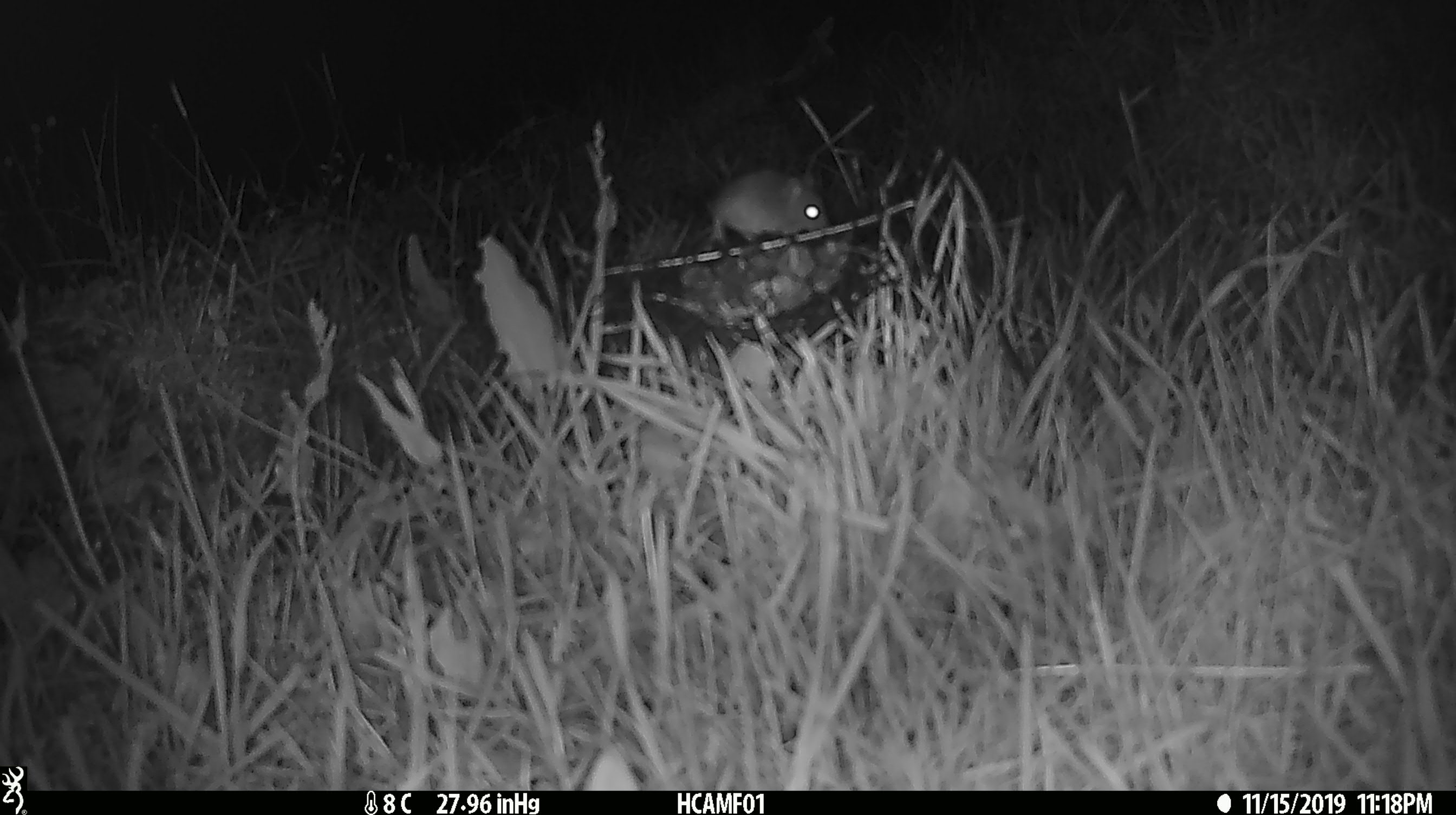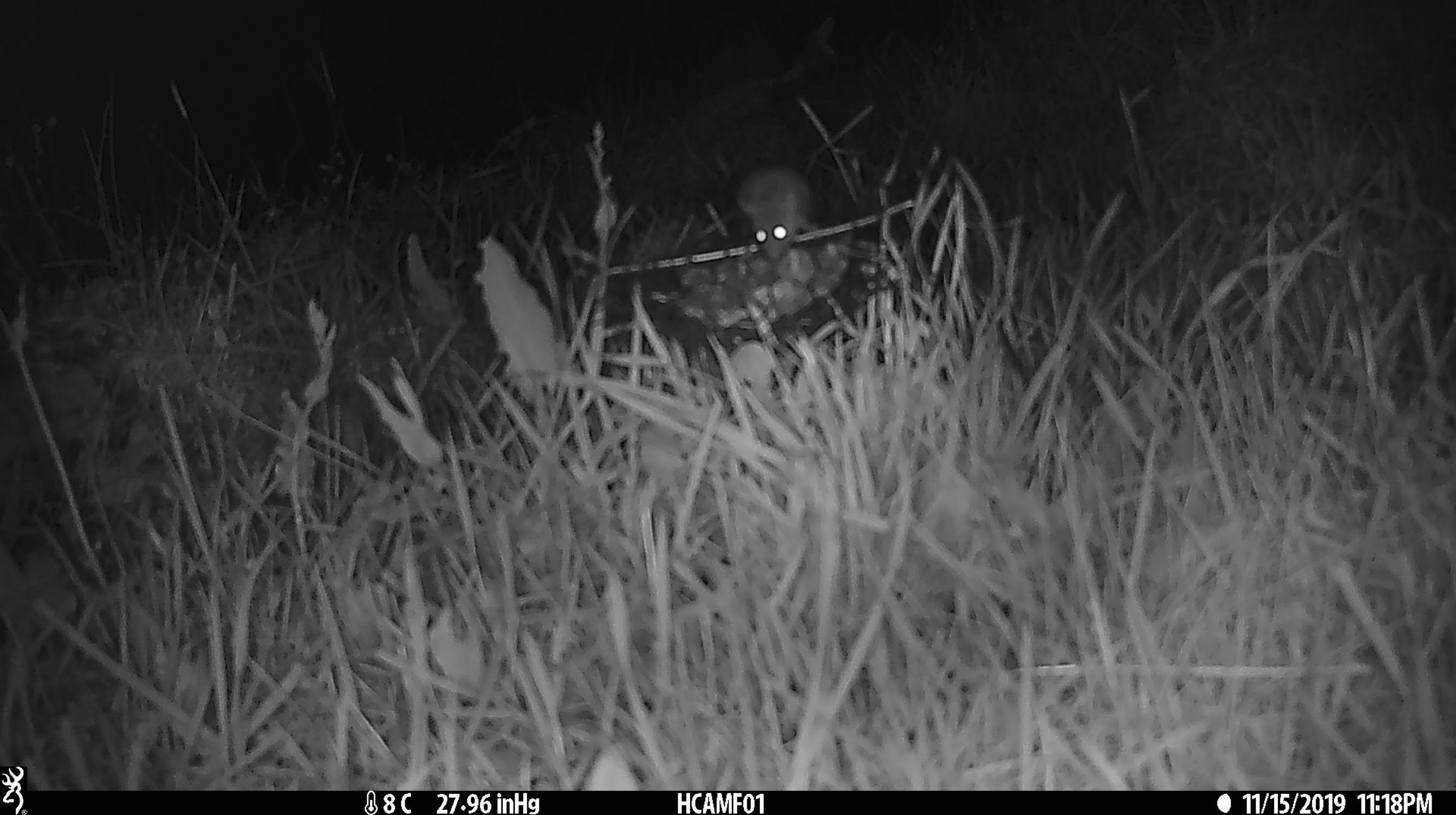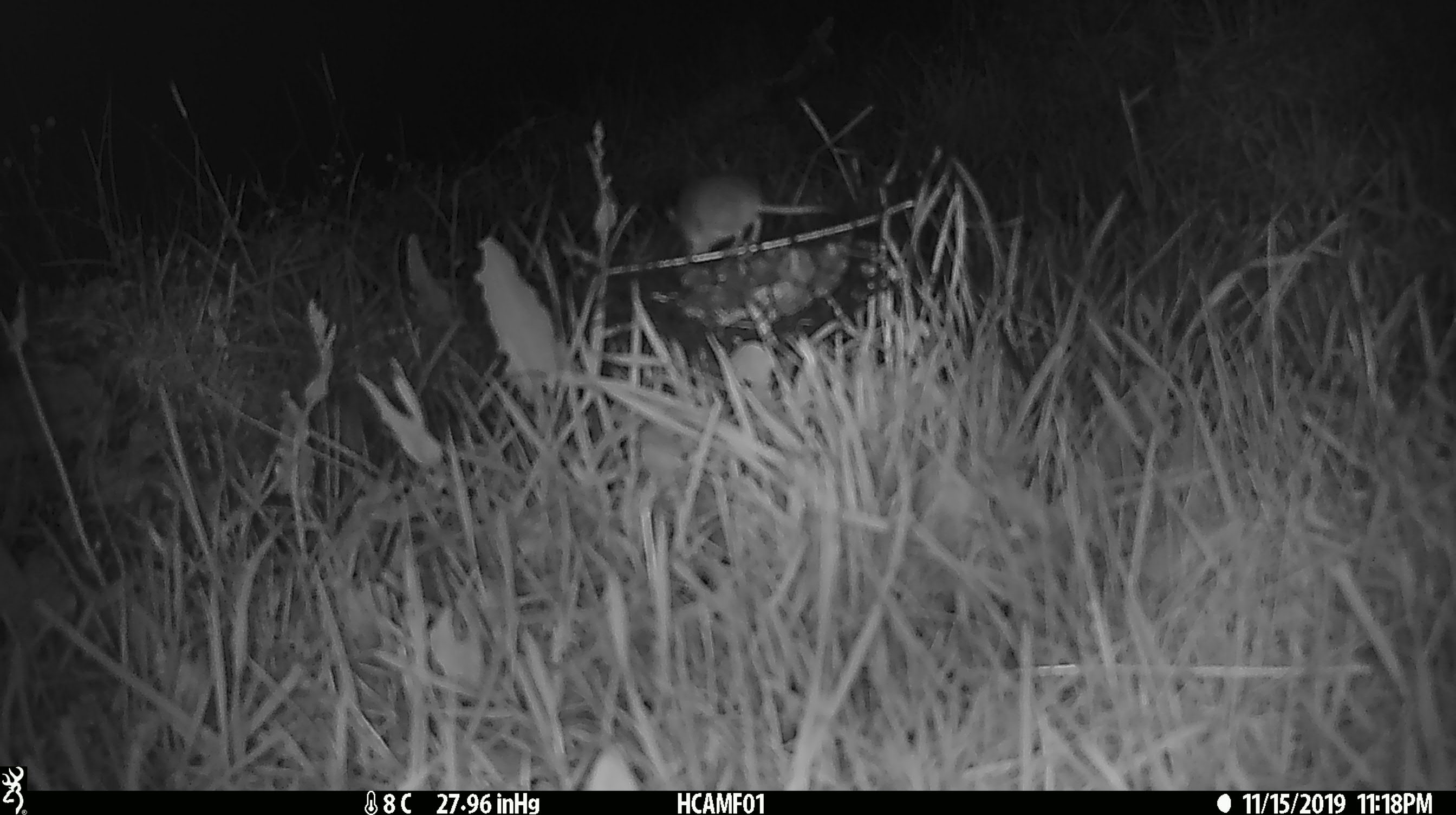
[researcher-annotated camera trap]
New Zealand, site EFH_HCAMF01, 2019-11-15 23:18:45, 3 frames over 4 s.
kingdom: Animalia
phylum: Chordata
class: Mammalia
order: Rodentia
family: Muridae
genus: Mus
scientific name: Mus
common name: mouse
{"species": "mouse (Mus)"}